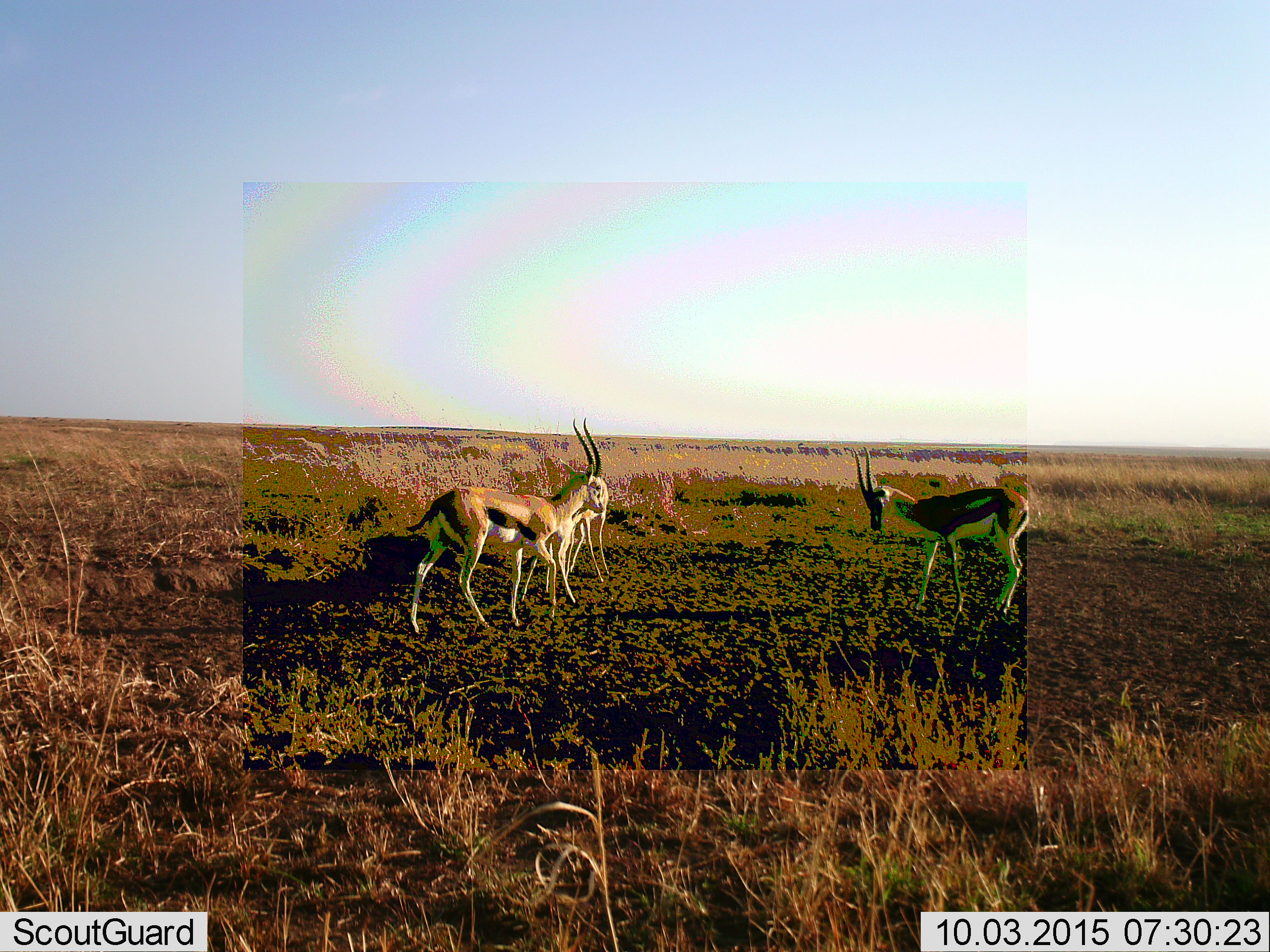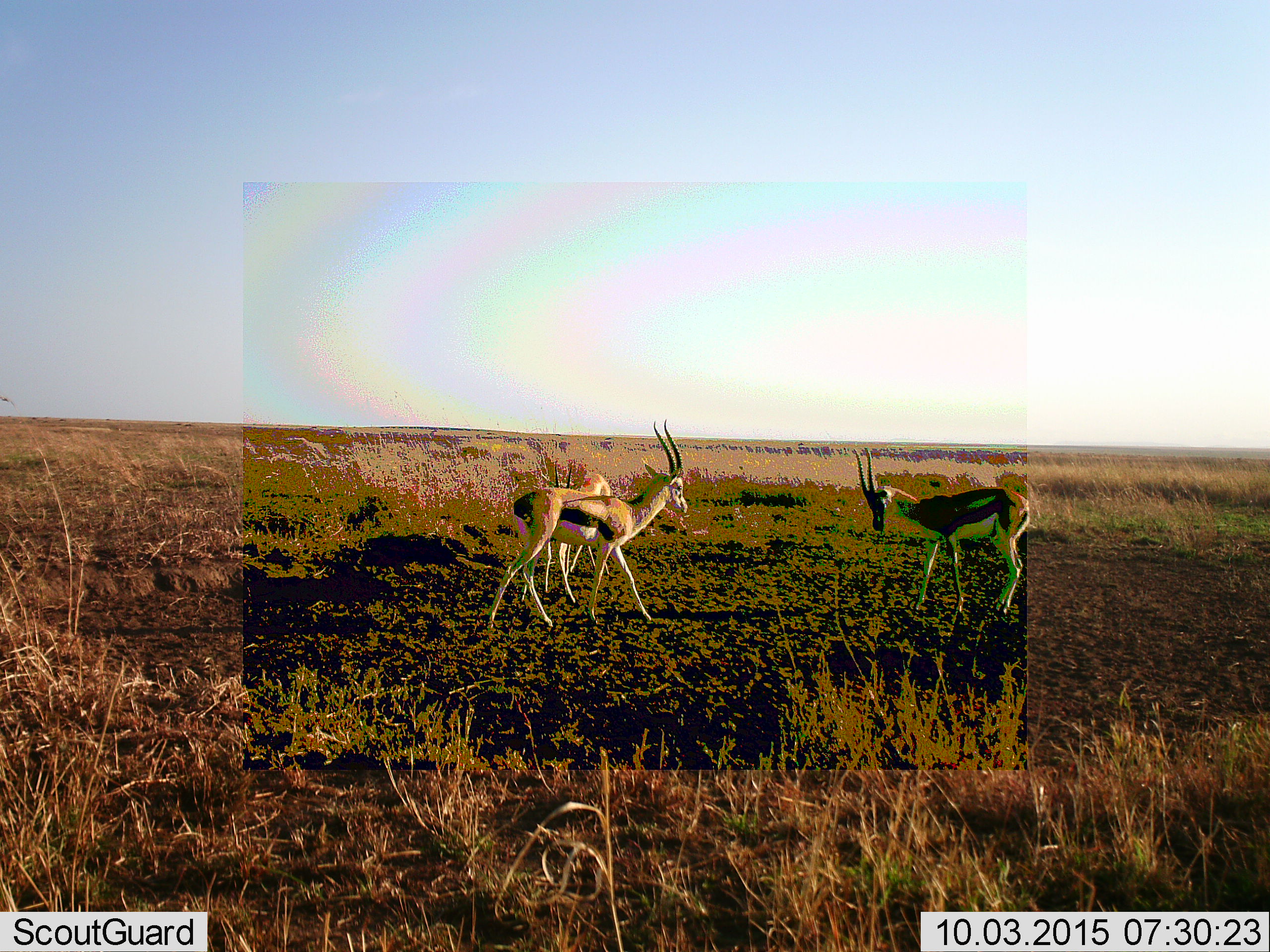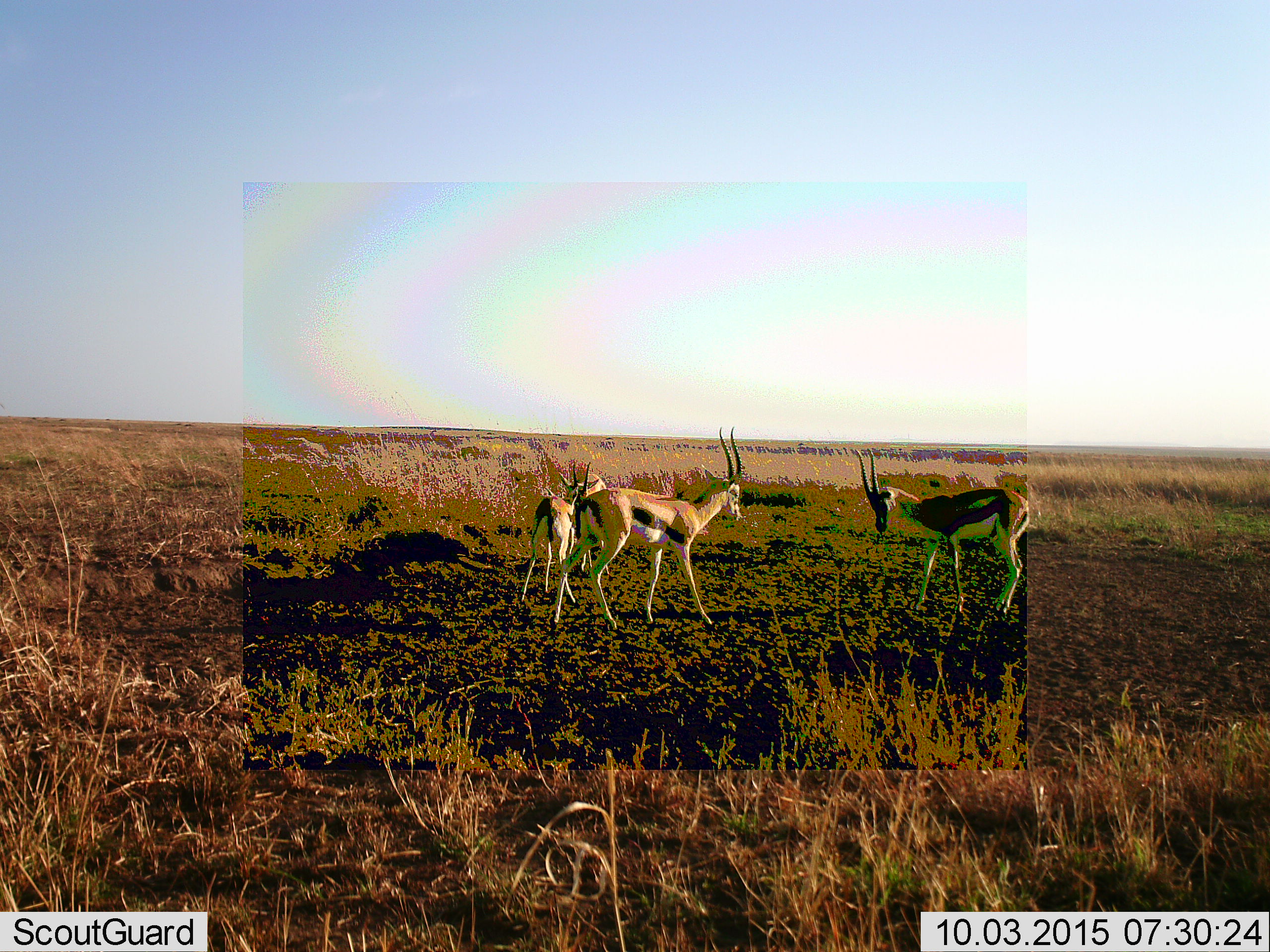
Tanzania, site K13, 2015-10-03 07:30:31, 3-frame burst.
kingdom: Animalia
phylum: Chordata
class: Mammalia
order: Artiodactyla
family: Bovidae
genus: Eudorcas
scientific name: Eudorcas thomsonii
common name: thomson's gazelle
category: gazellethomsons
Gazellethomsons (thomson's gazelle) (Eudorcas thomsonii), count 3. Behavior (volunteer vote fractions): standing 88%, resting 12%, moving 75%, interacting 0%. Young present (vote fraction): 0%. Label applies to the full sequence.